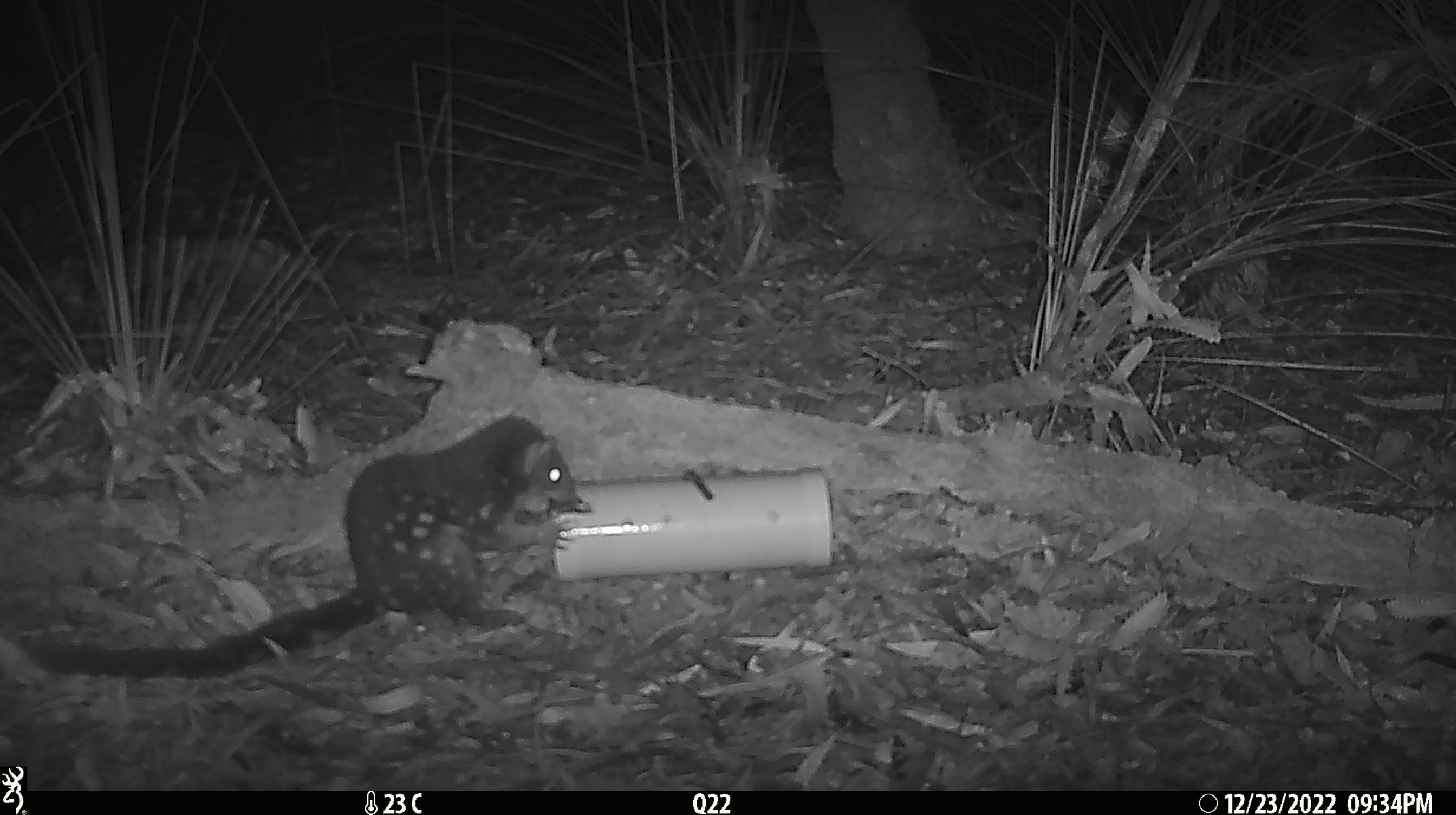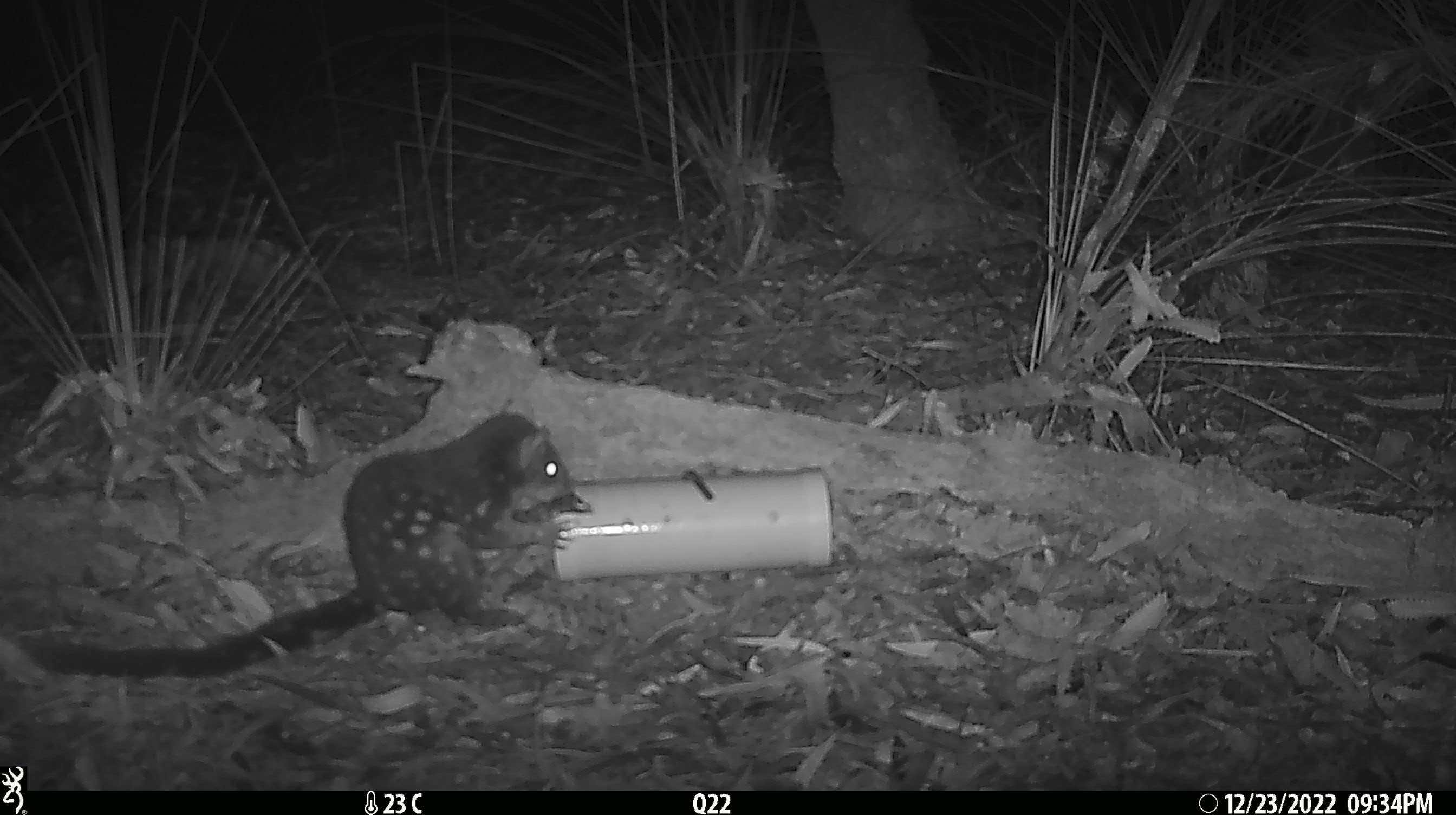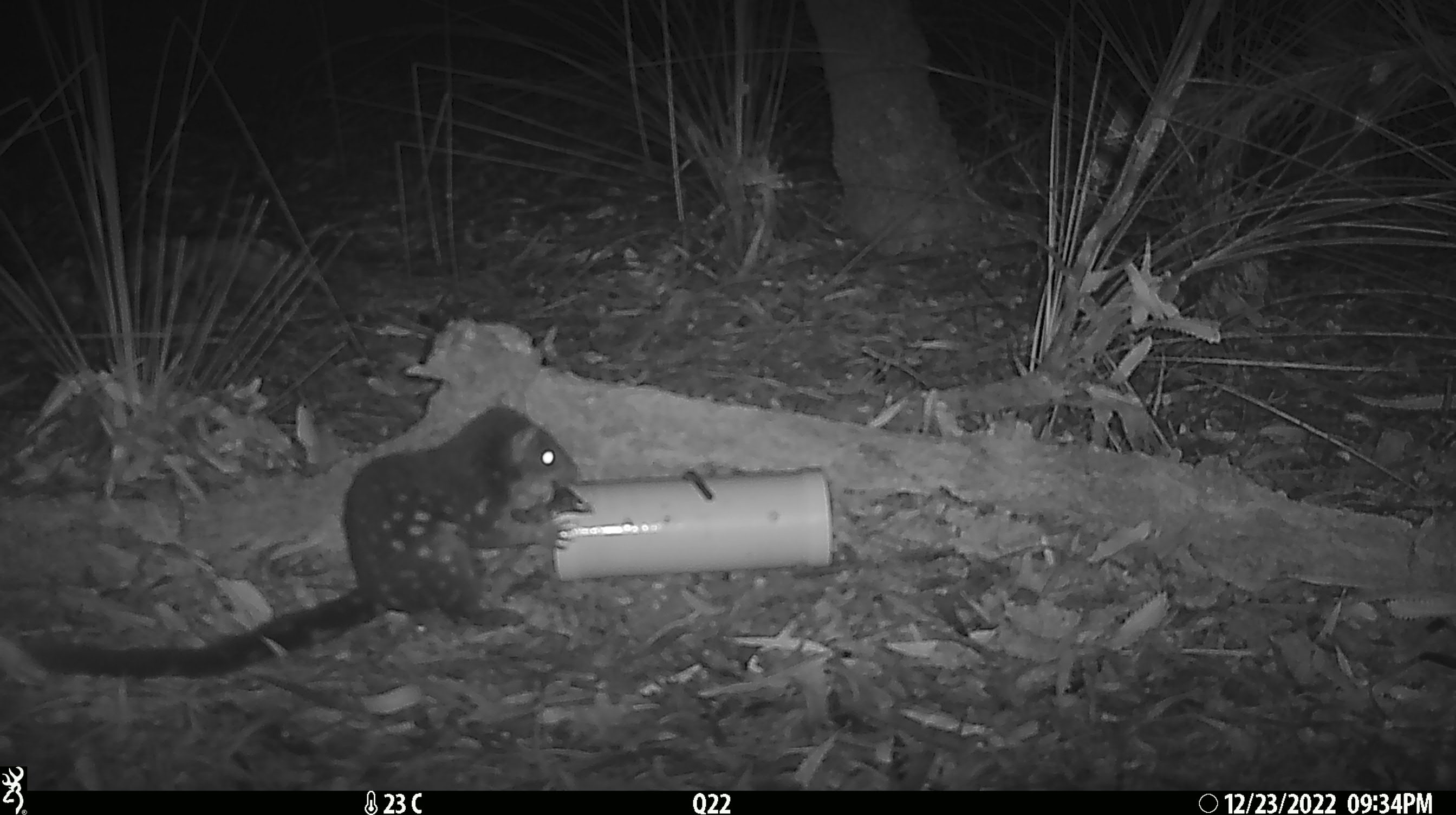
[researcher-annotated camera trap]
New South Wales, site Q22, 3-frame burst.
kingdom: Animalia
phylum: Chordata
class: Mammalia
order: Dasyuromorphia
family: Dasyuridae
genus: Dasyurus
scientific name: Dasyurus maculatus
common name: spotted-tailed quoll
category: quoll